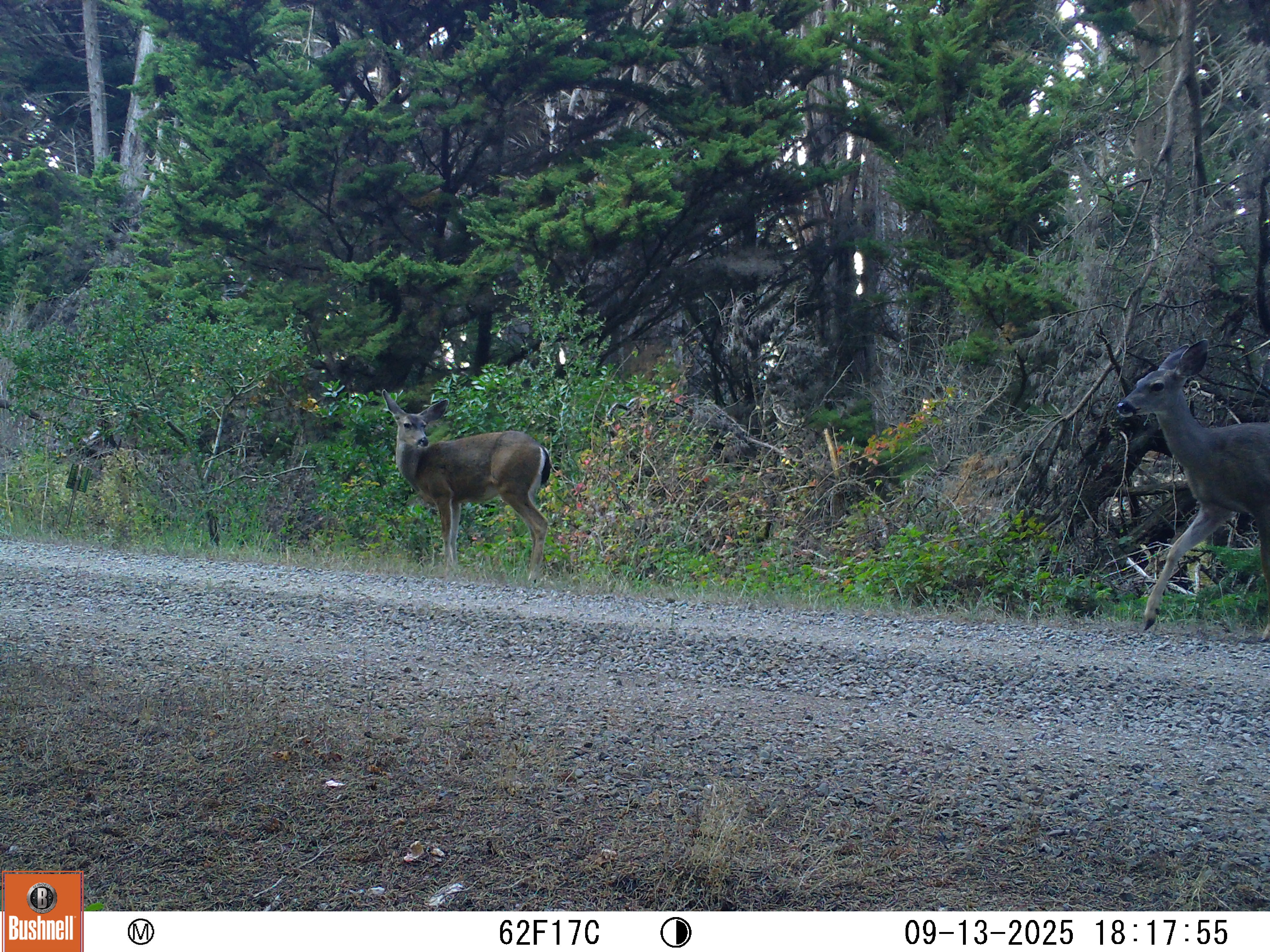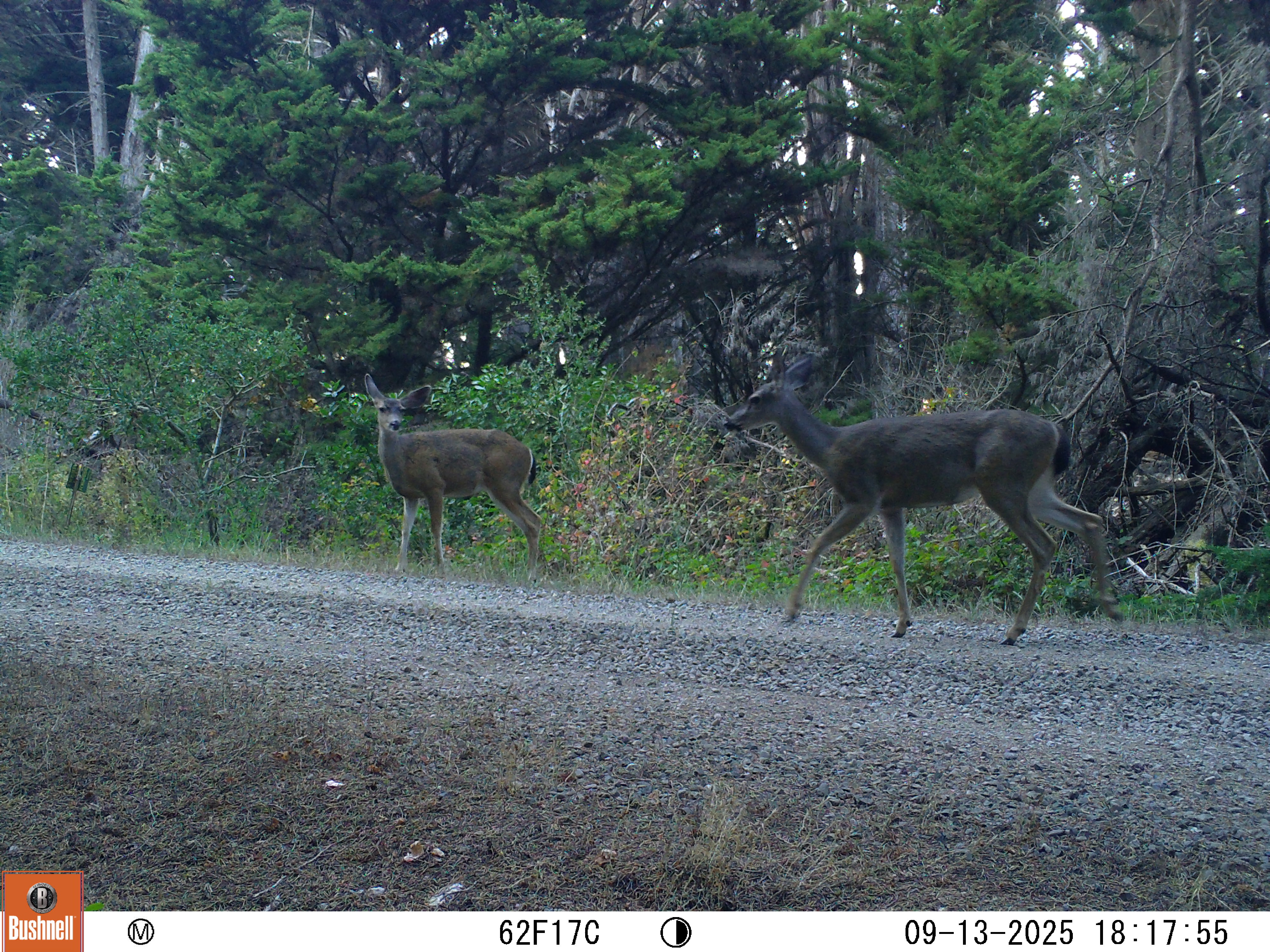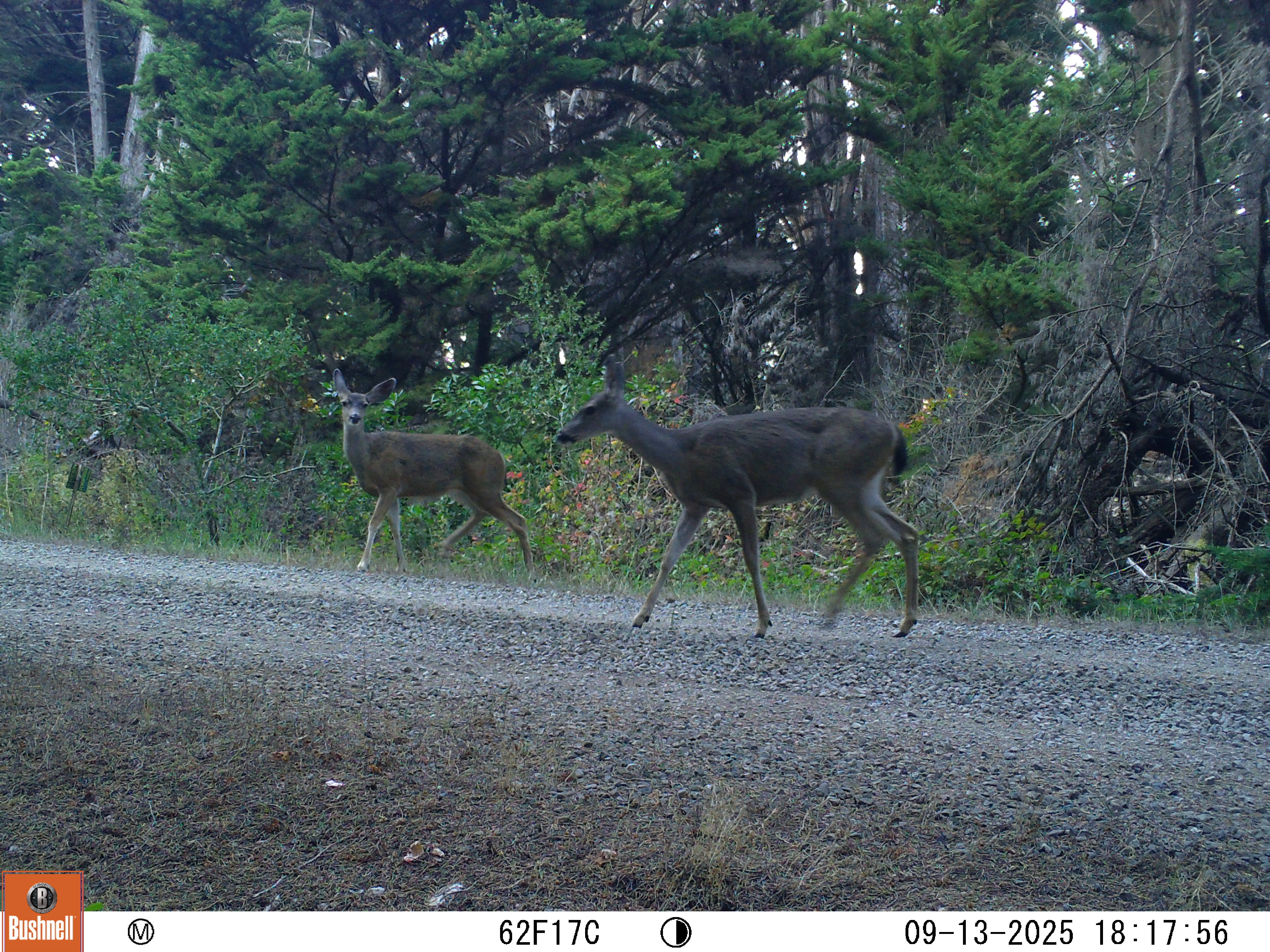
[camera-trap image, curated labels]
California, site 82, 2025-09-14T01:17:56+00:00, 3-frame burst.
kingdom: Animalia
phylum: Chordata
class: Mammalia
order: Artiodactyla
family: Cervidae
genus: Odocoileus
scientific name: Odocoileus hemionus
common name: mule deer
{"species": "mule deer (Odocoileus hemionus)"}